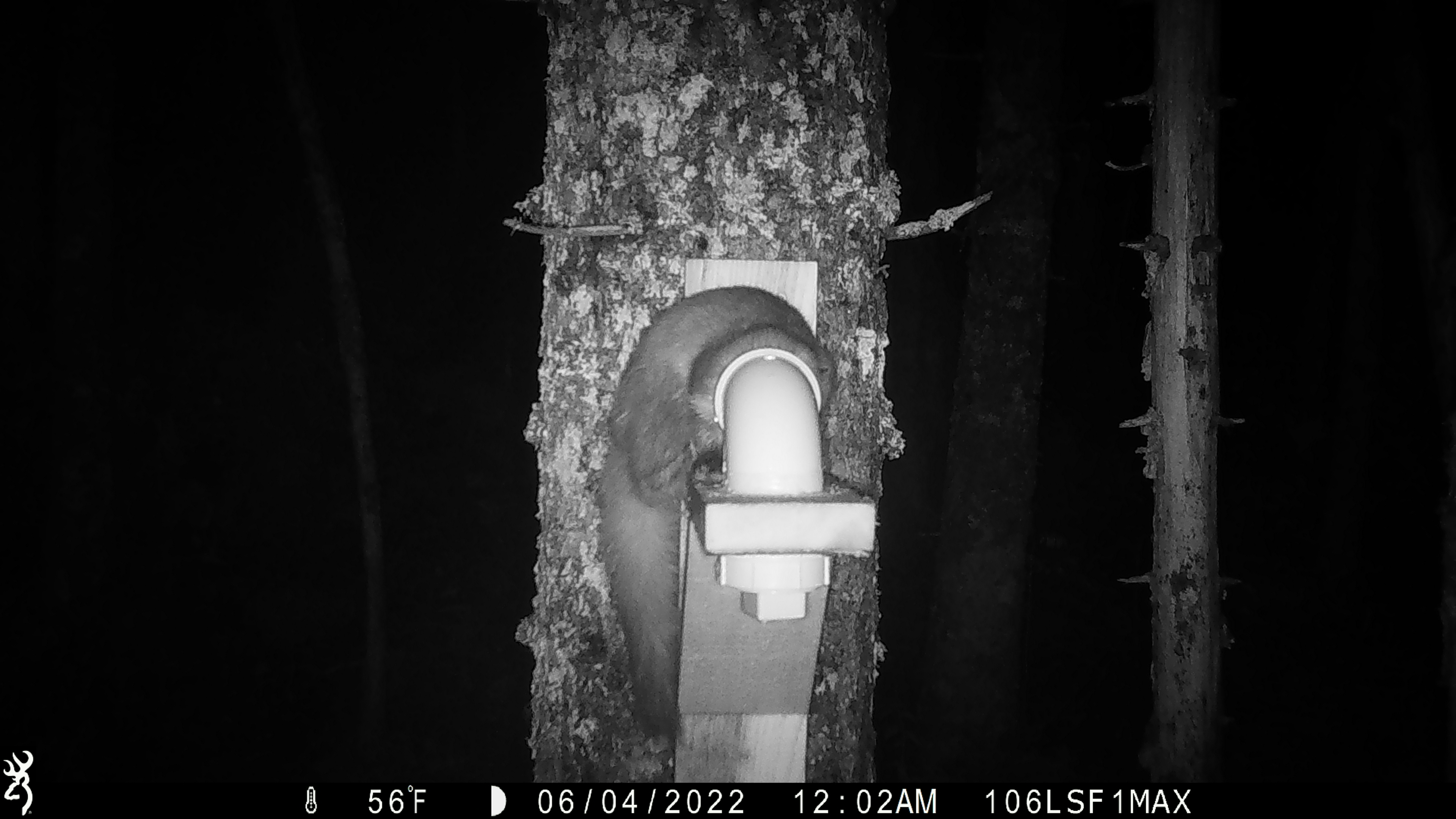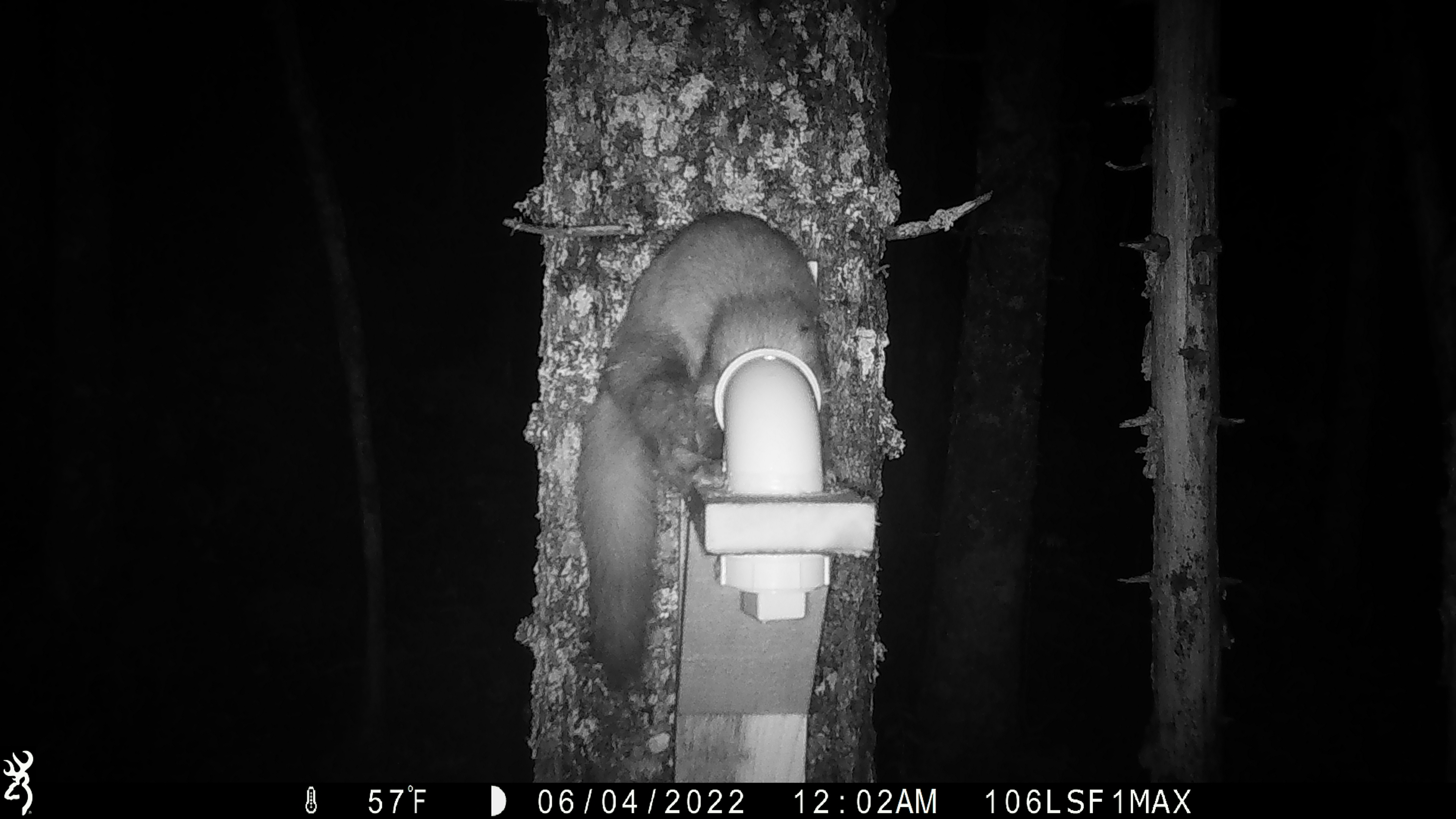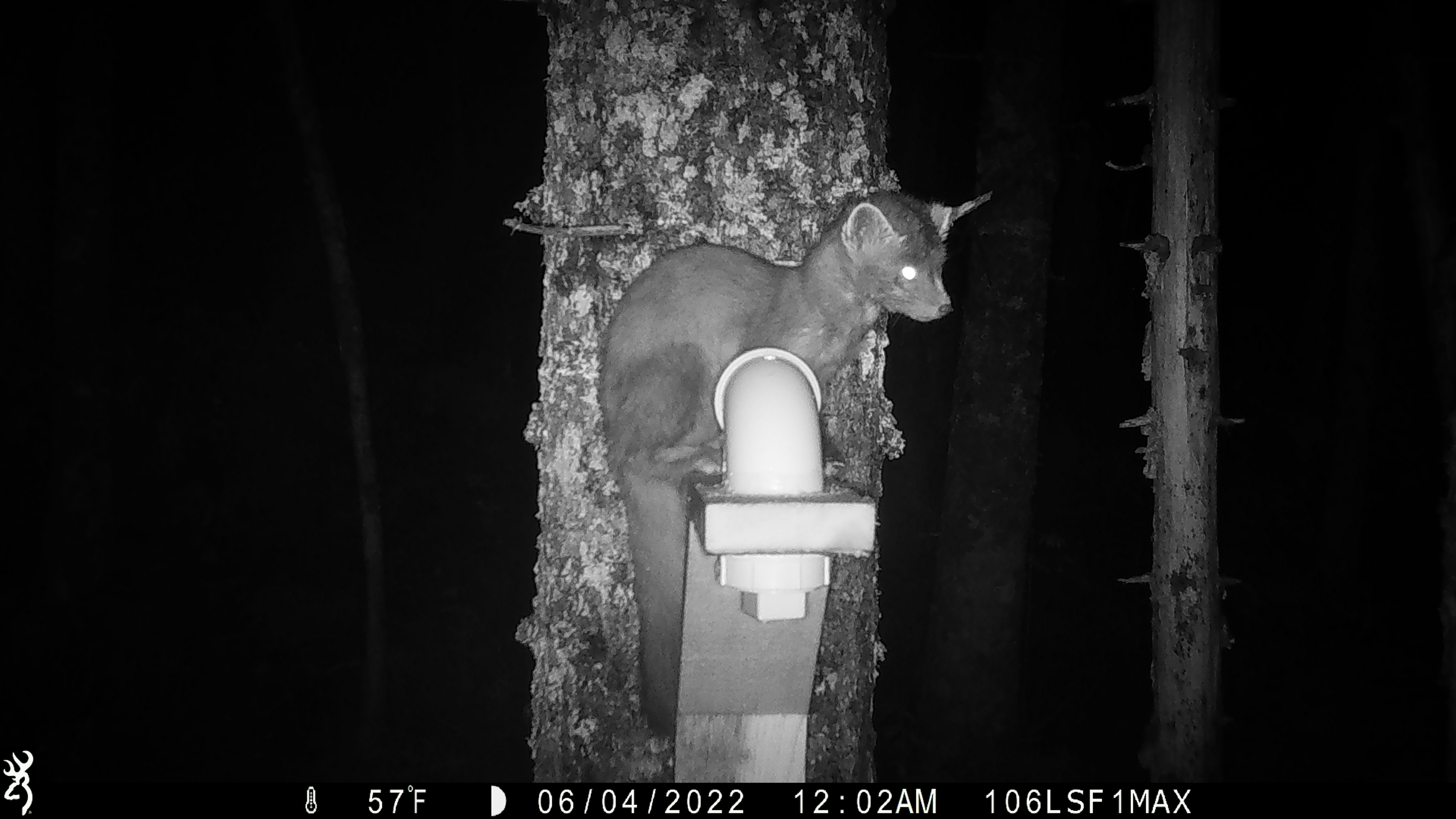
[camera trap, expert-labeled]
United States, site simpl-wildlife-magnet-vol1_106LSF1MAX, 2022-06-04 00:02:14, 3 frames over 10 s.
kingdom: Animalia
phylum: Chordata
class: Mammalia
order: Carnivora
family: Mustelidae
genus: Martes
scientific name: Martes americana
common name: american marten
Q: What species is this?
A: American marten (Martes americana).